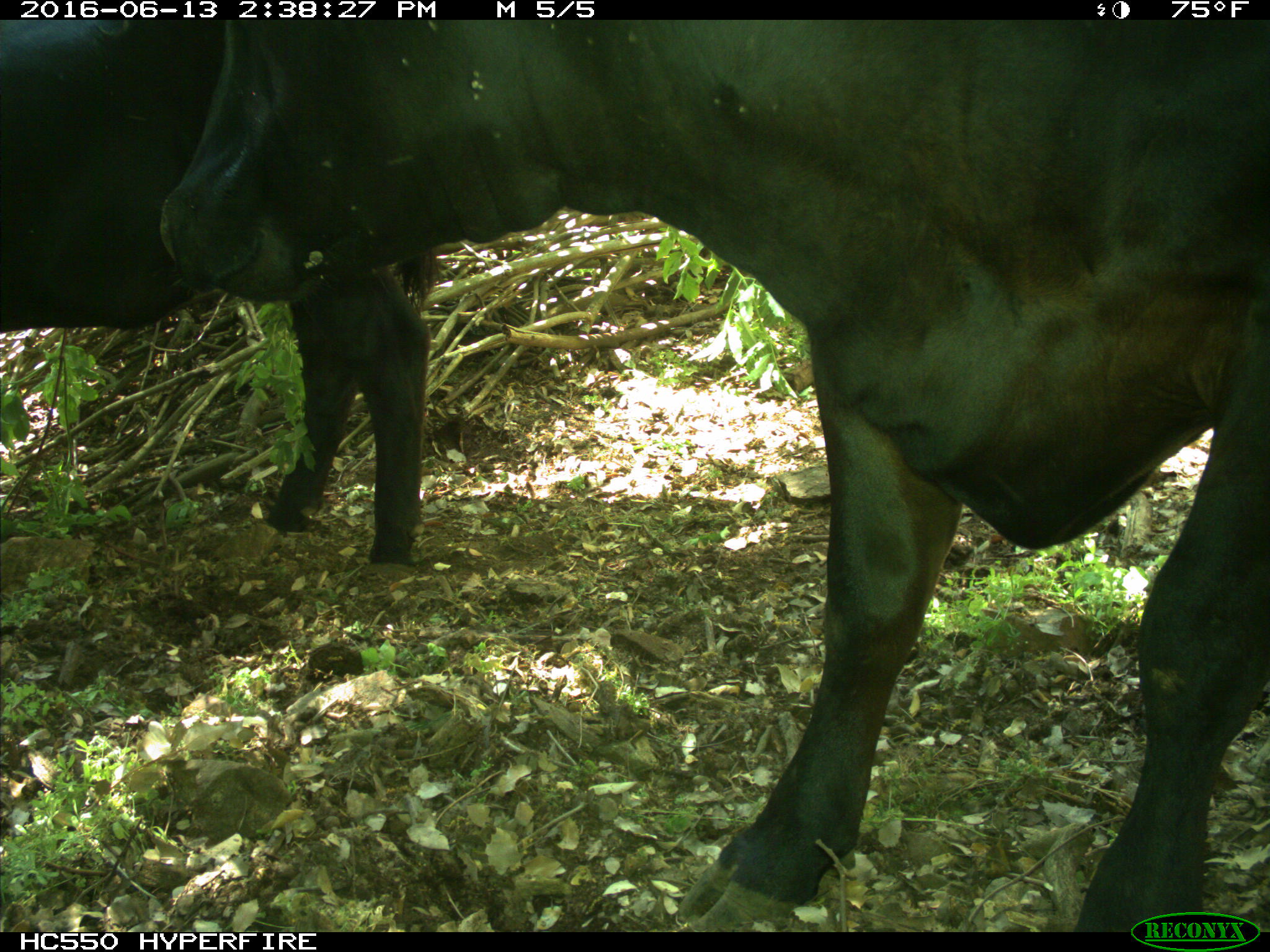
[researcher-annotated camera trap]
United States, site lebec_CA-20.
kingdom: Animalia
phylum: Chordata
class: Mammalia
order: Artiodactyla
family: Bovidae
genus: Bos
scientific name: Bos taurus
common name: domestic cow